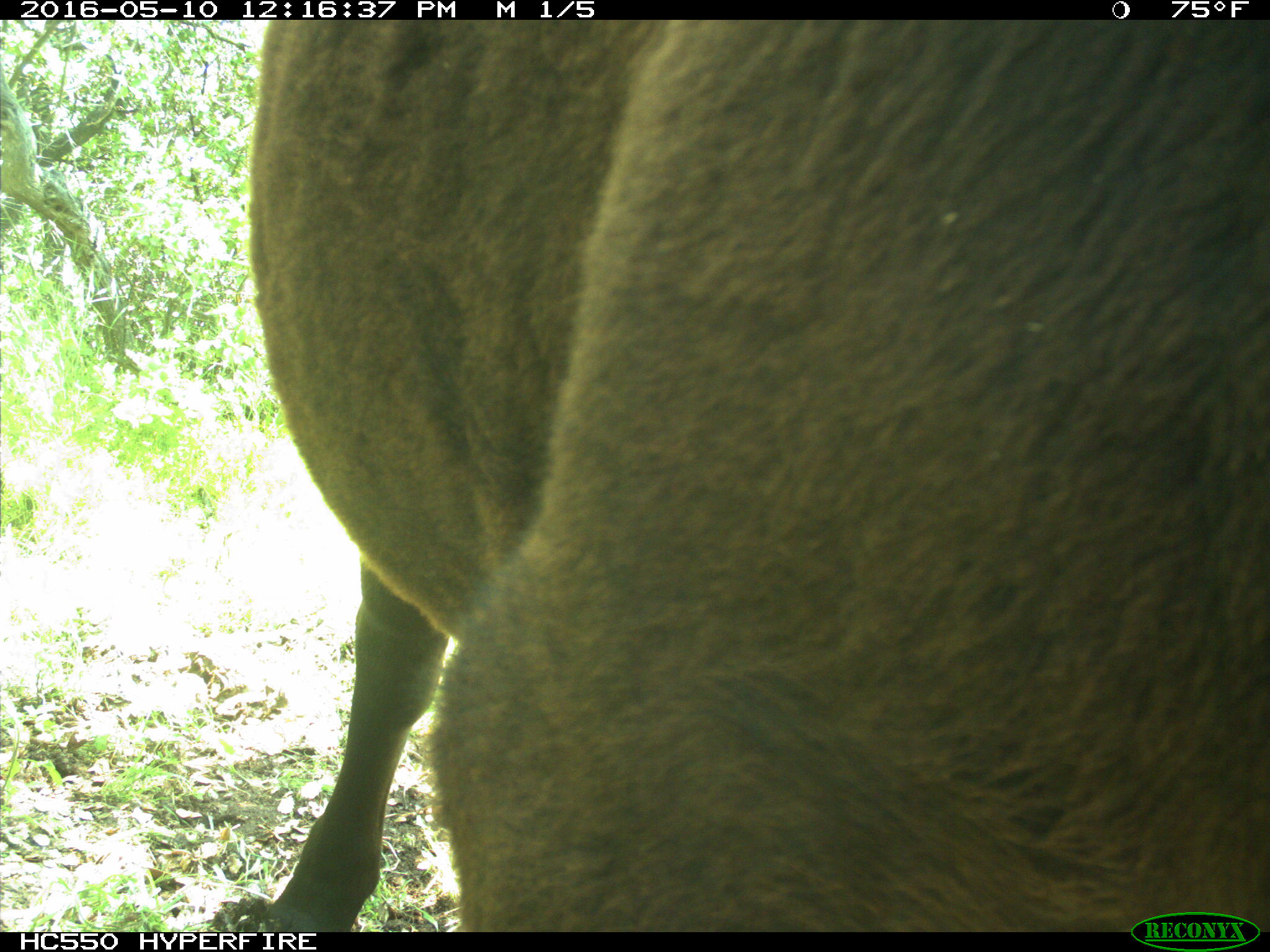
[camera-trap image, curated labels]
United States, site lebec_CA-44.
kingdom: Animalia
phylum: Chordata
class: Mammalia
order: Artiodactyla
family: Bovidae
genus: Bos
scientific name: Bos taurus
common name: domestic cow